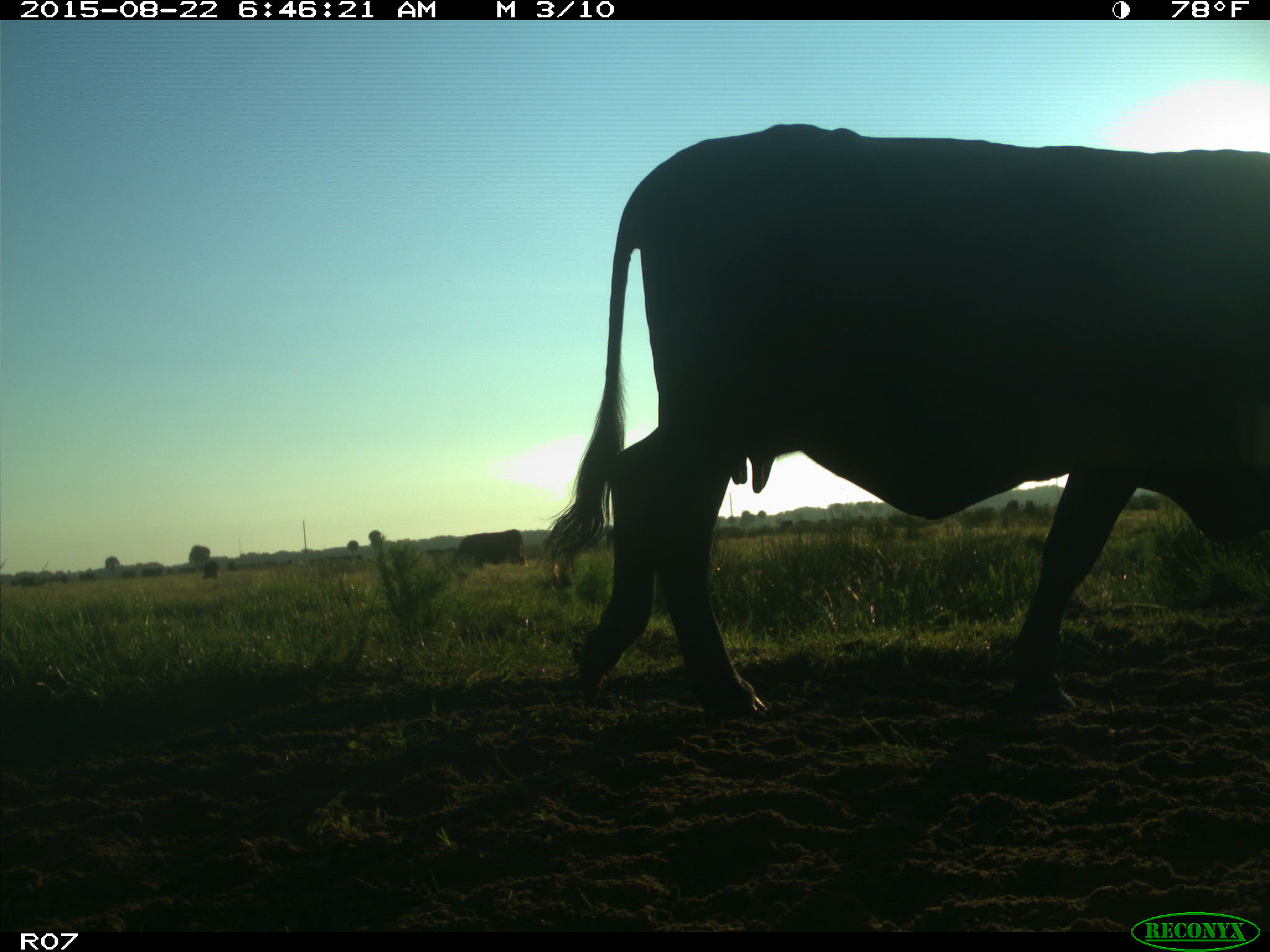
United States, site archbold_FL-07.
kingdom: Animalia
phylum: Chordata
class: Mammalia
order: Artiodactyla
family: Bovidae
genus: Bos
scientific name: Bos taurus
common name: domestic cow